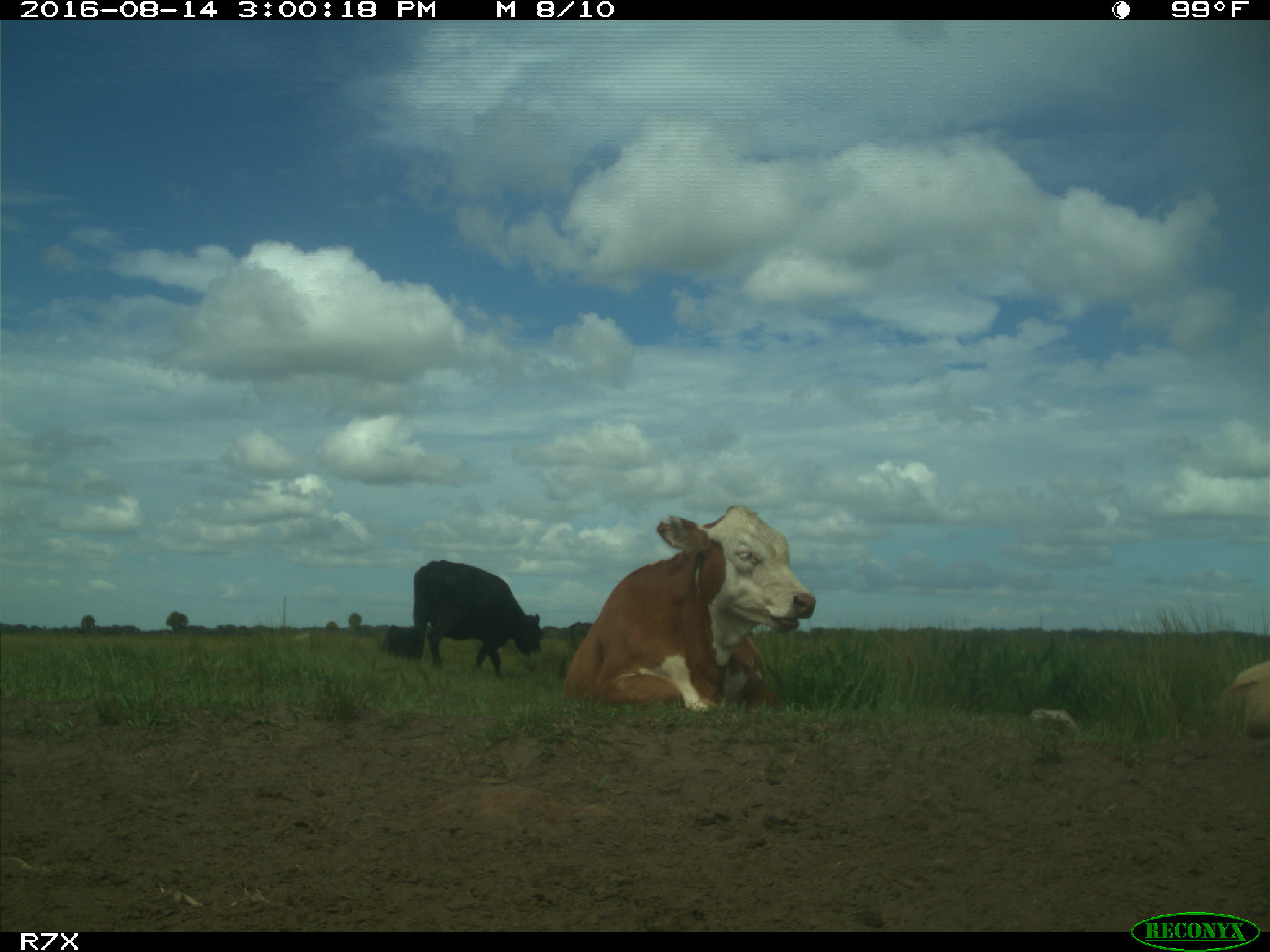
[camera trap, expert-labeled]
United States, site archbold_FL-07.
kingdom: Animalia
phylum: Chordata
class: Mammalia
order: Artiodactyla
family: Bovidae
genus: Bos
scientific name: Bos taurus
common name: domestic cow